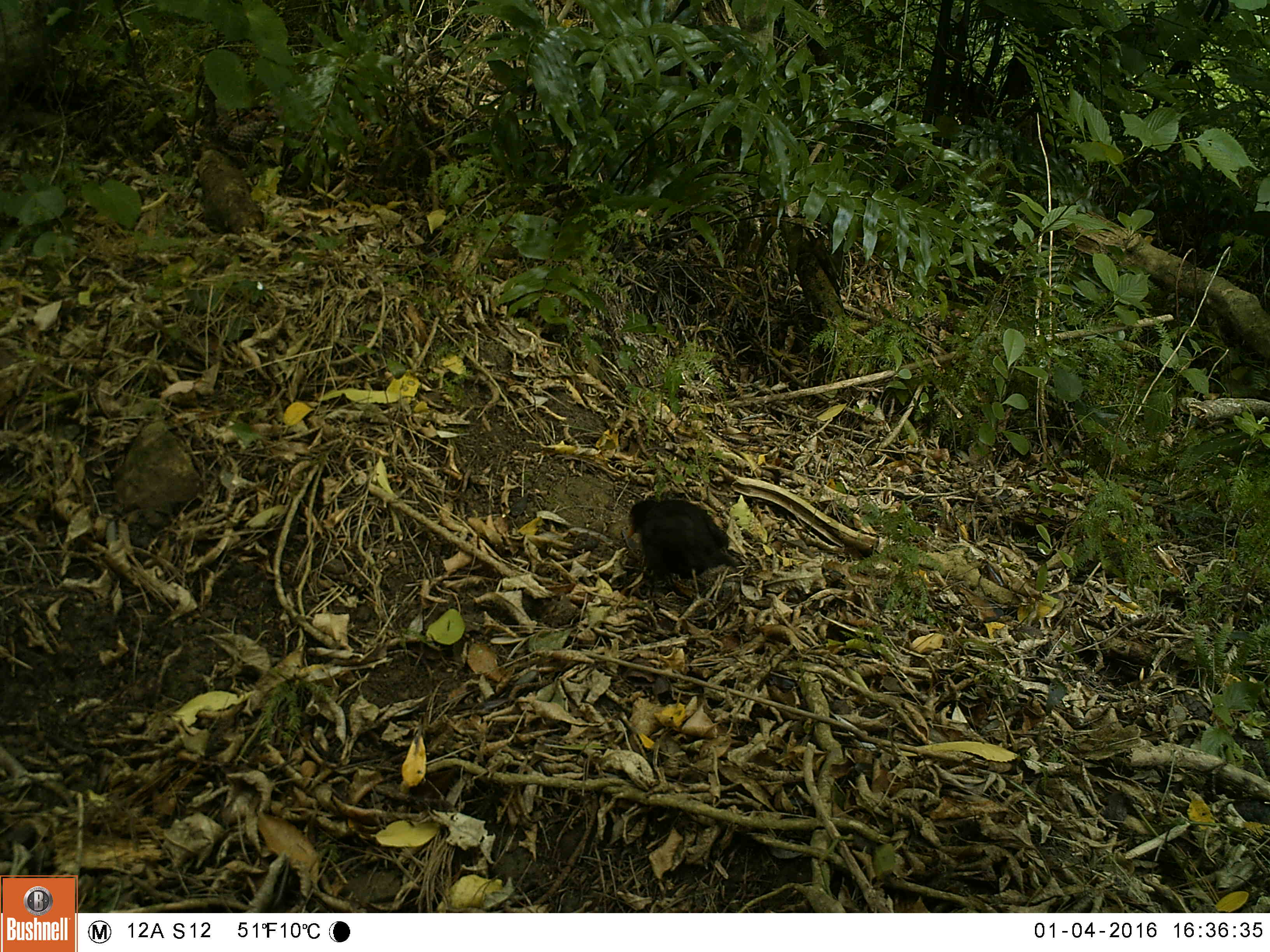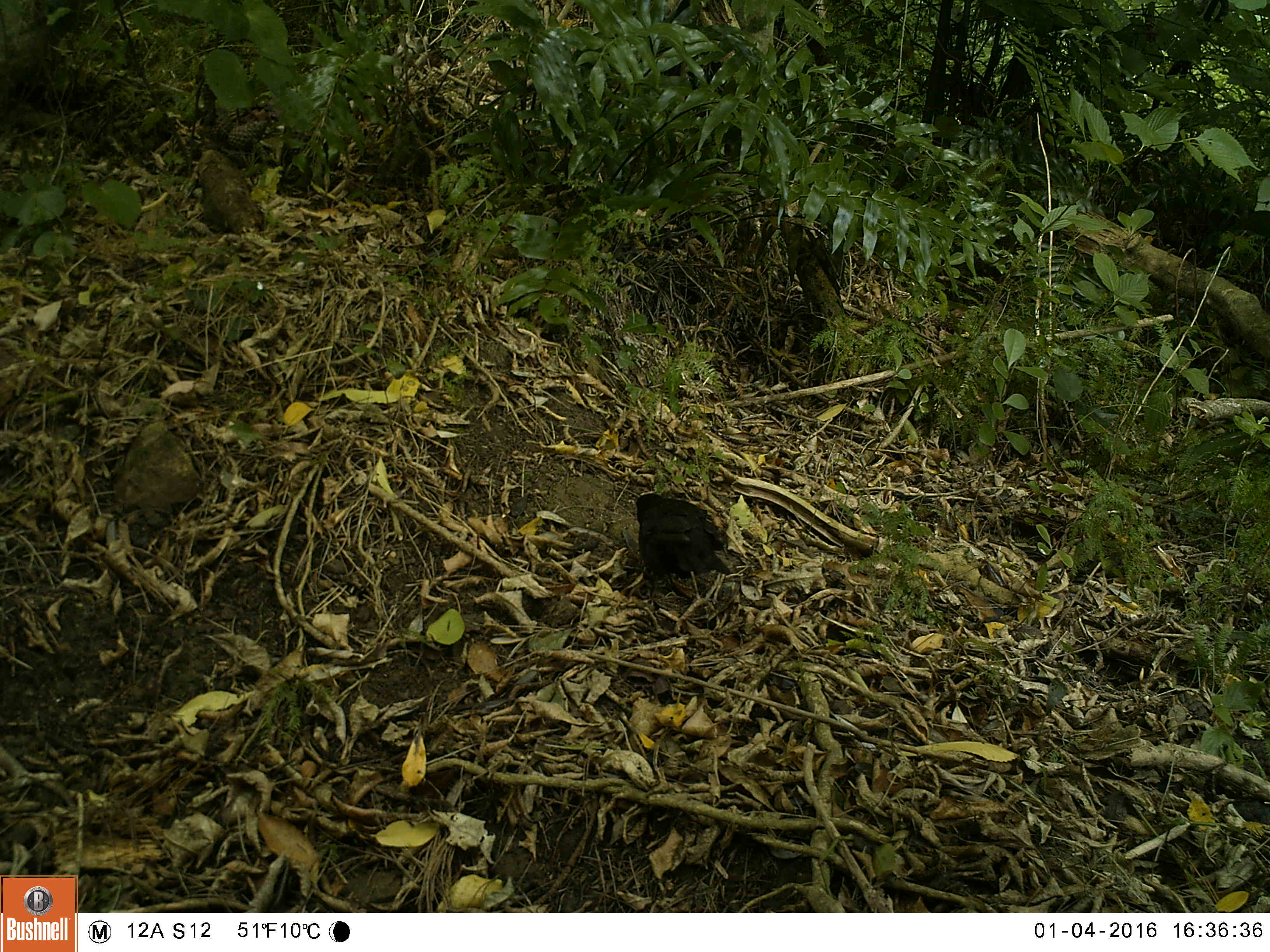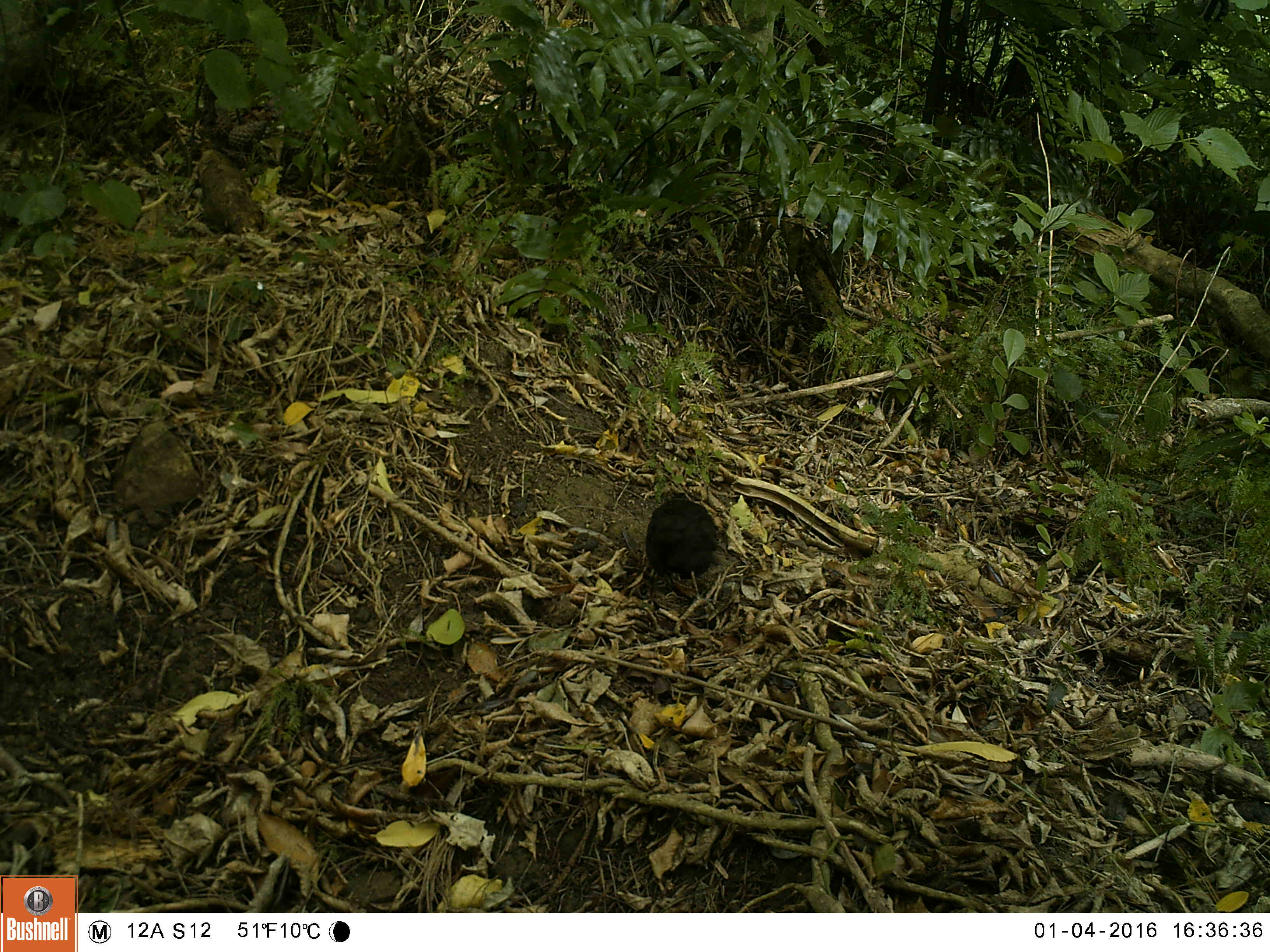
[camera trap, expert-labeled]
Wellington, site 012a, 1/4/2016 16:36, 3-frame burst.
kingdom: Animalia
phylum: Chordata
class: Aves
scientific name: Aves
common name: bird